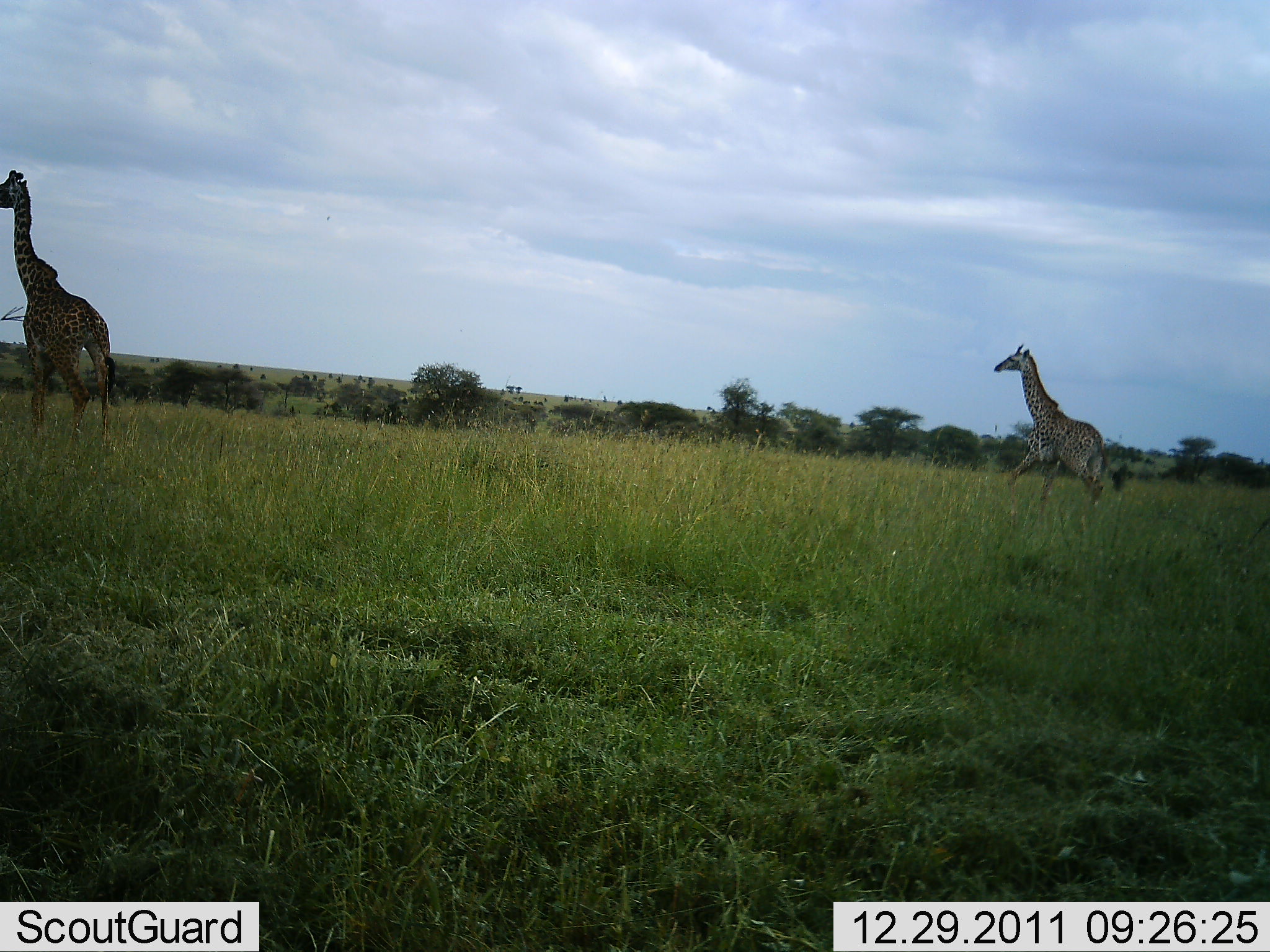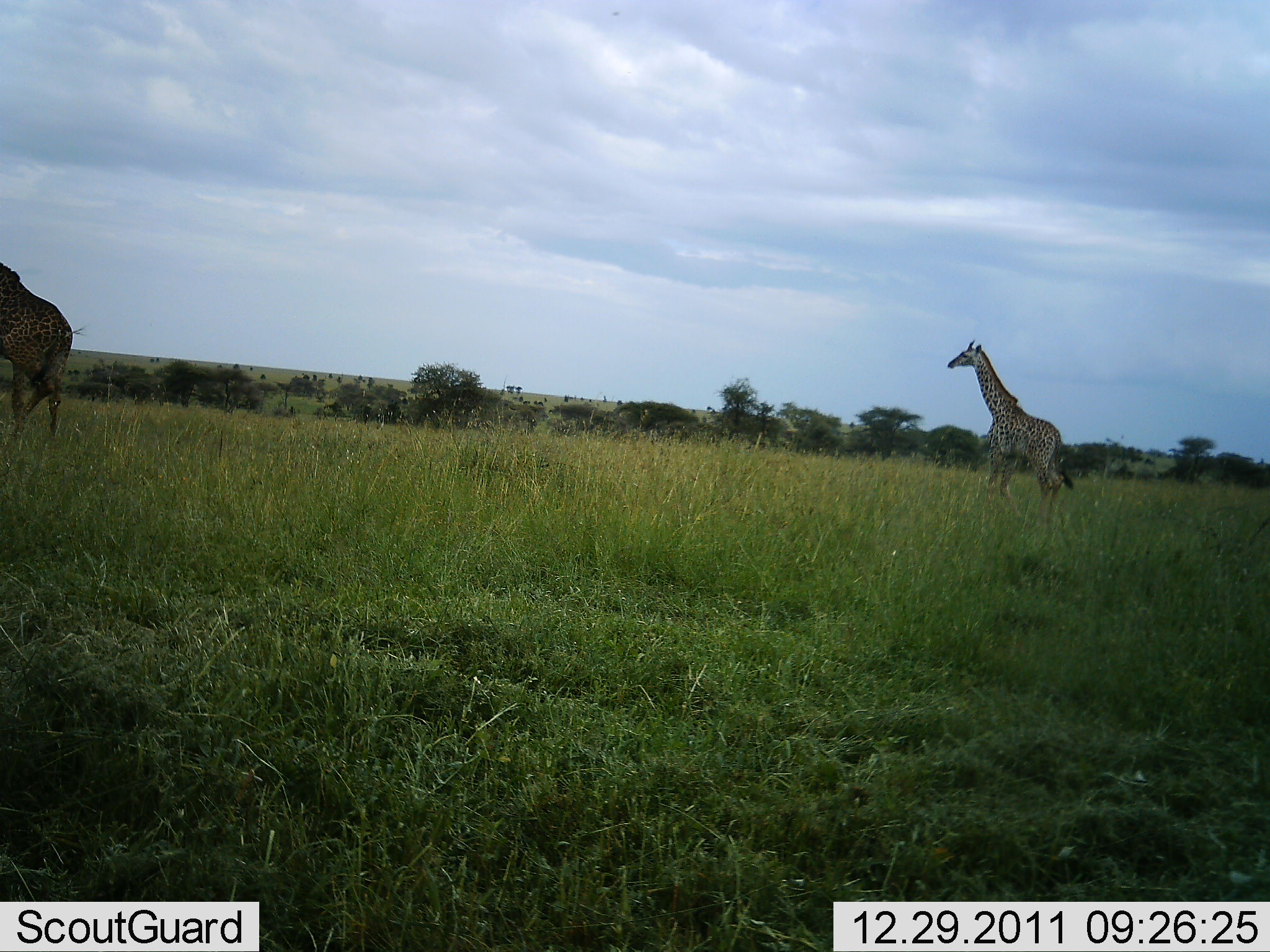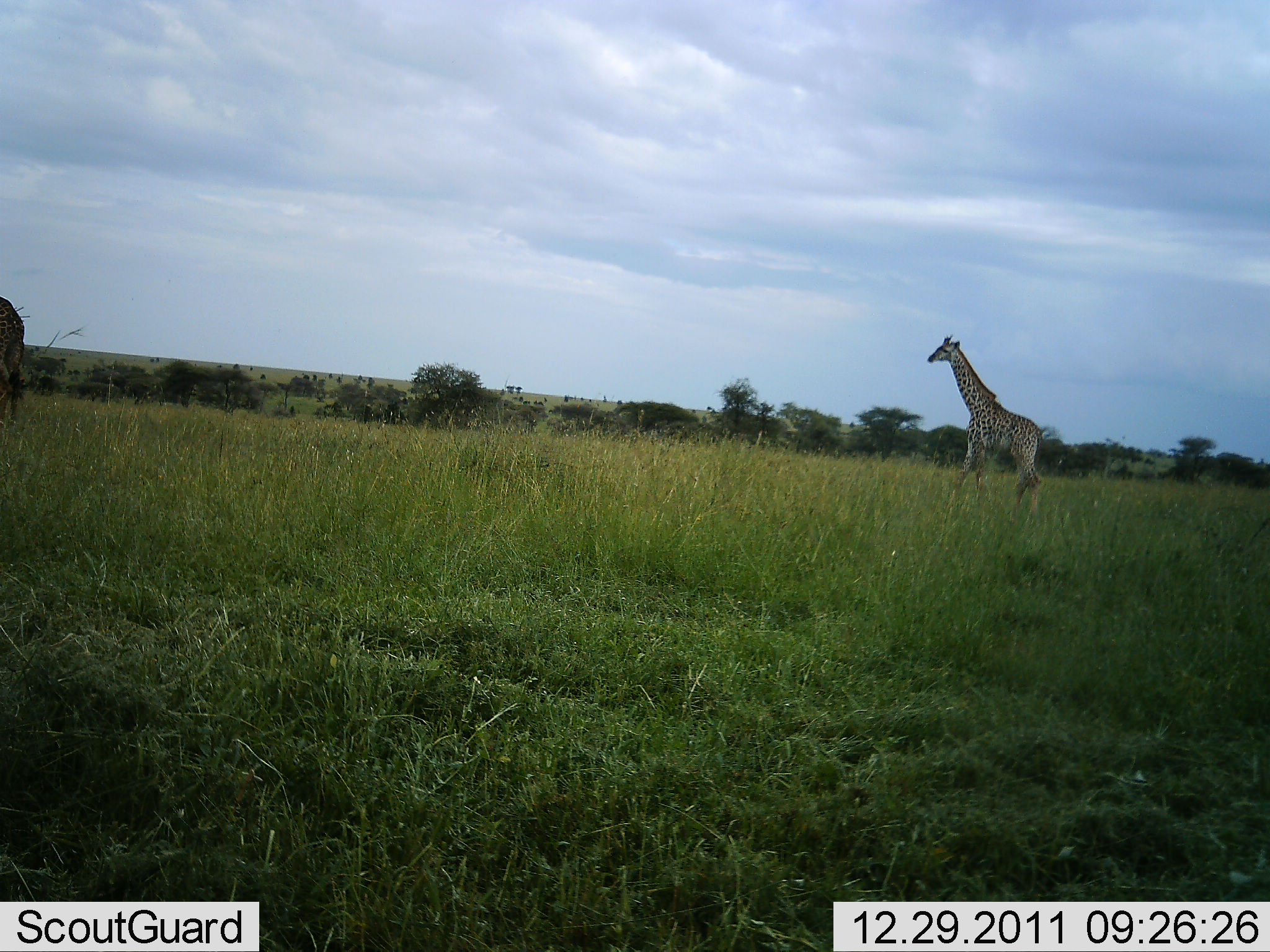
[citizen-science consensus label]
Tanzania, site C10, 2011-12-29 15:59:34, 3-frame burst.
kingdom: Animalia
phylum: Chordata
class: Mammalia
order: Artiodactyla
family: Giraffidae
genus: Giraffa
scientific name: Giraffa camelopardalis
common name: giraffe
Giraffe (Giraffa camelopardalis), count 2. Behavior (volunteer vote fractions): standing 6%, resting 0%, moving 94%, interacting 0%. Young present (vote fraction): 9%. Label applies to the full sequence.